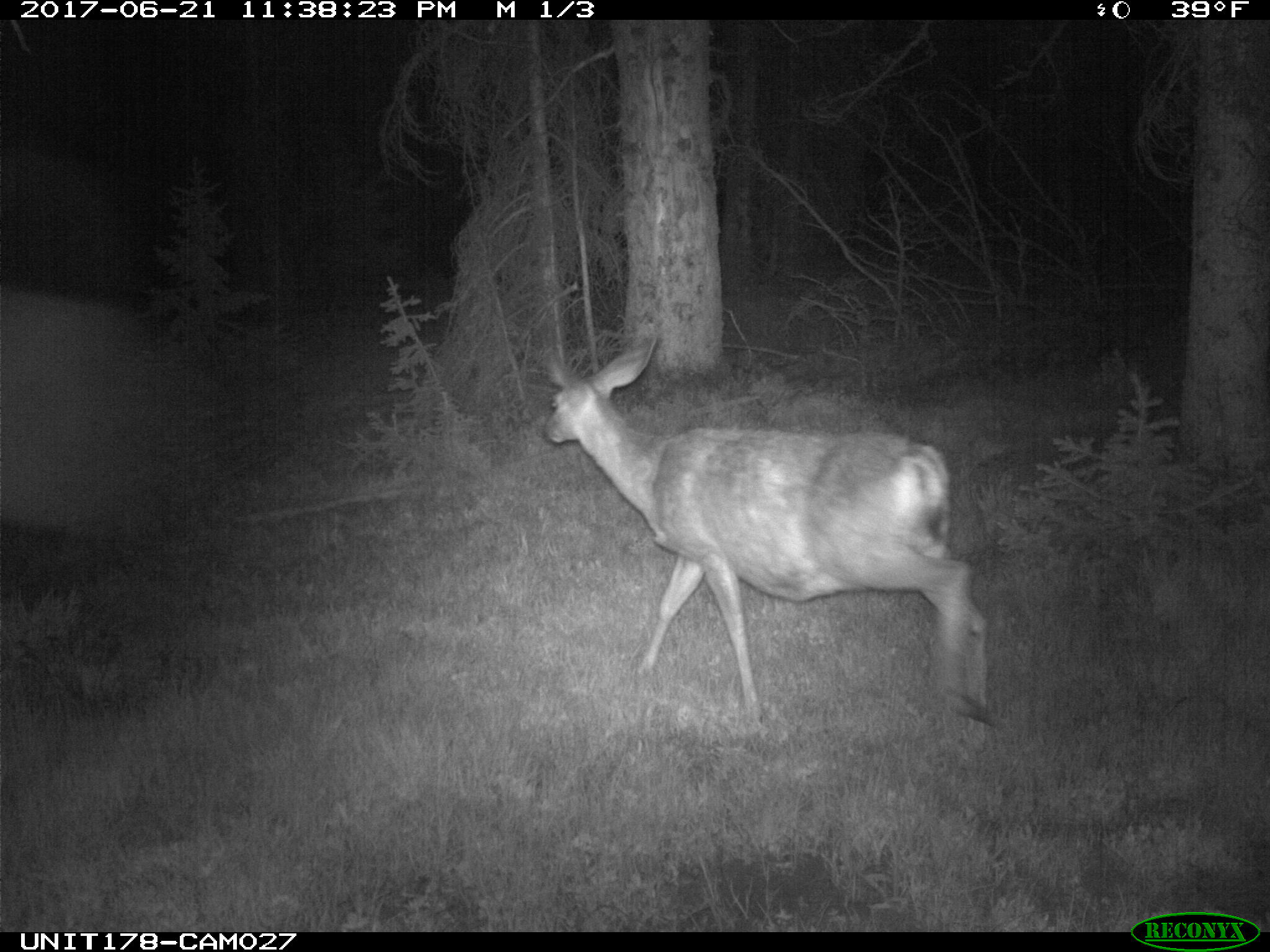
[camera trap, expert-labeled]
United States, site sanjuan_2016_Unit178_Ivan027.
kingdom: Animalia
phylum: Chordata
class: Mammalia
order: Artiodactyla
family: Cervidae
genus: Odocoileus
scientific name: Odocoileus hemionus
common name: mule deer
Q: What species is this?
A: Odocoileus hemionus (mule deer).